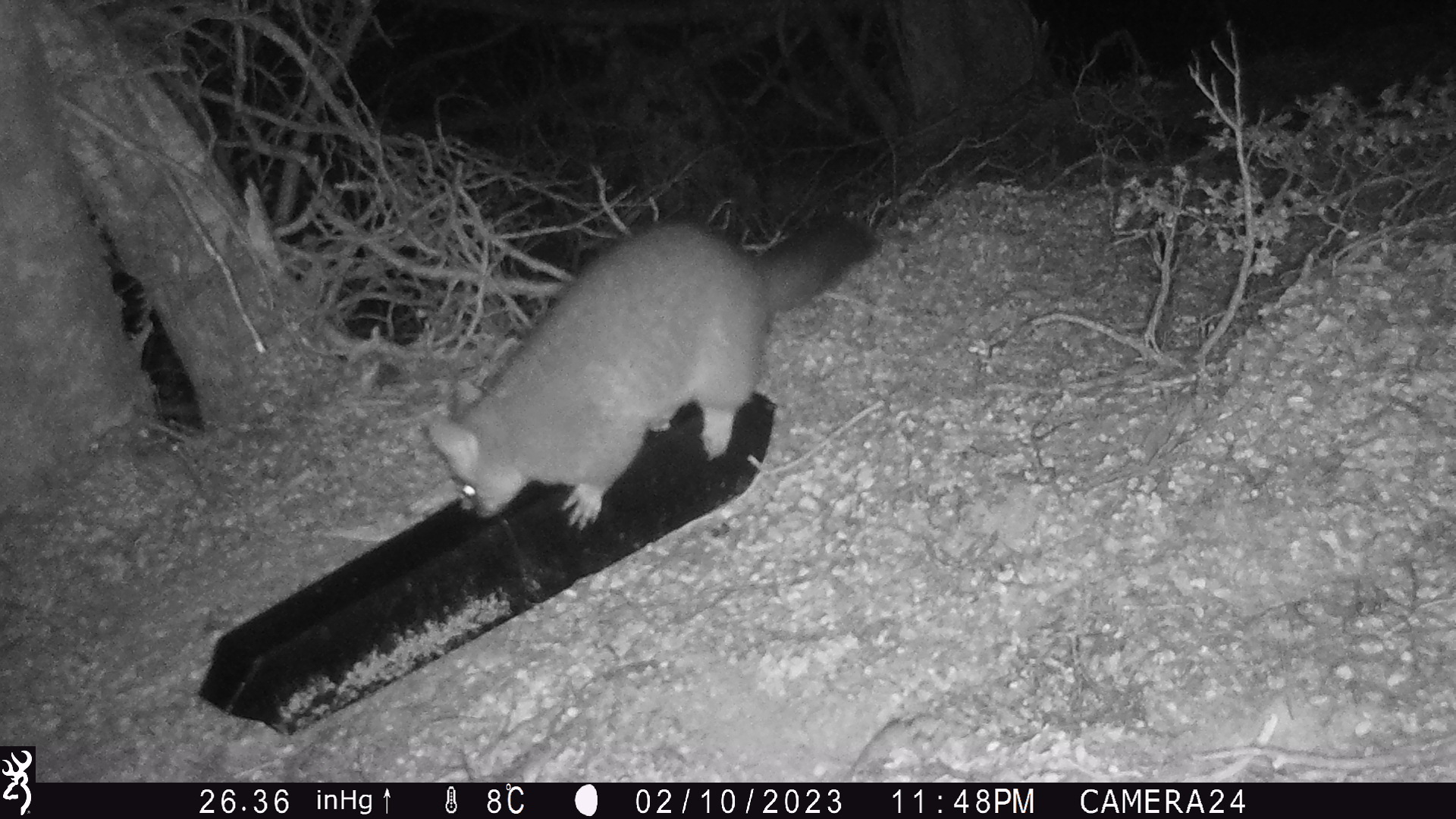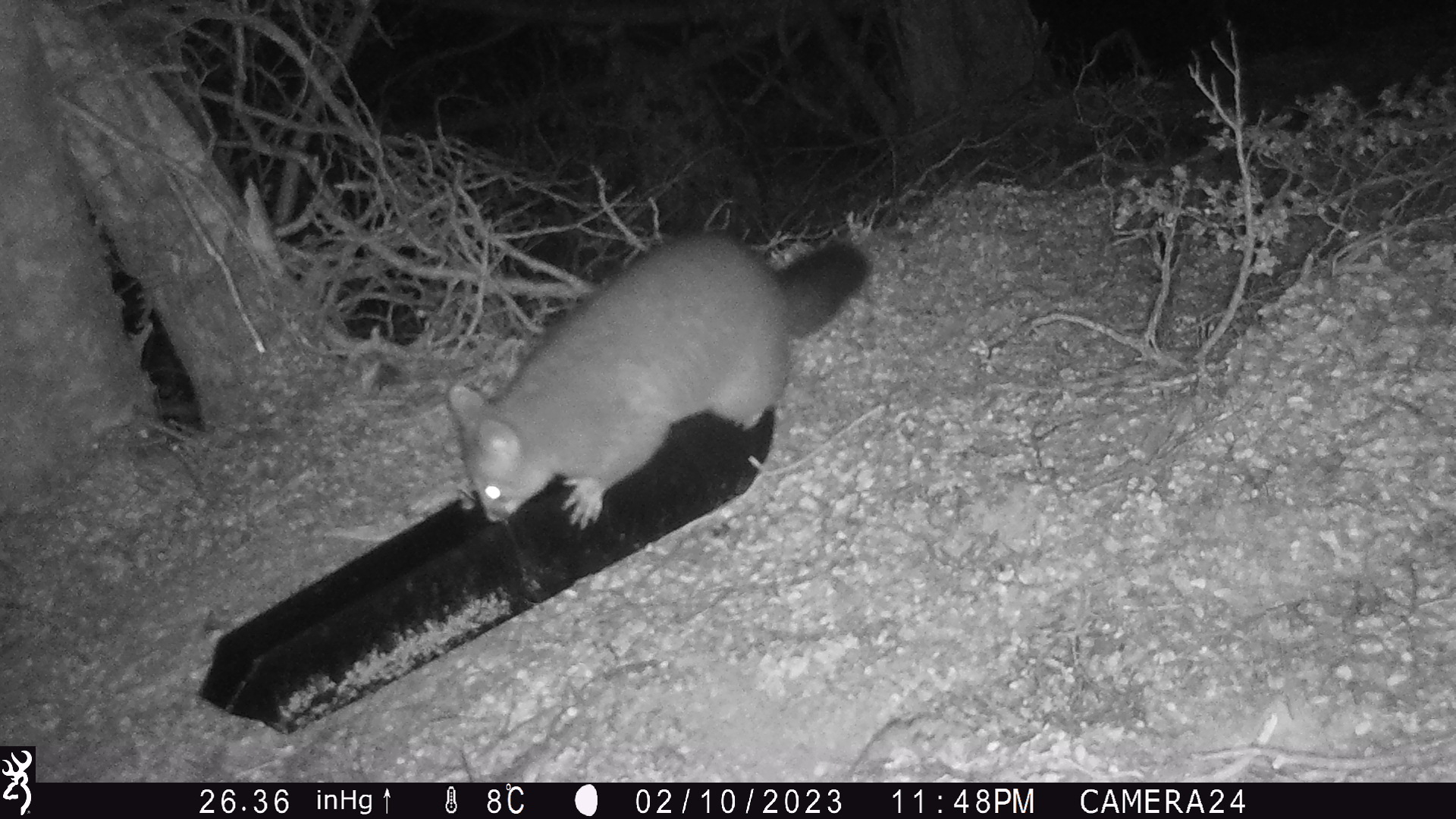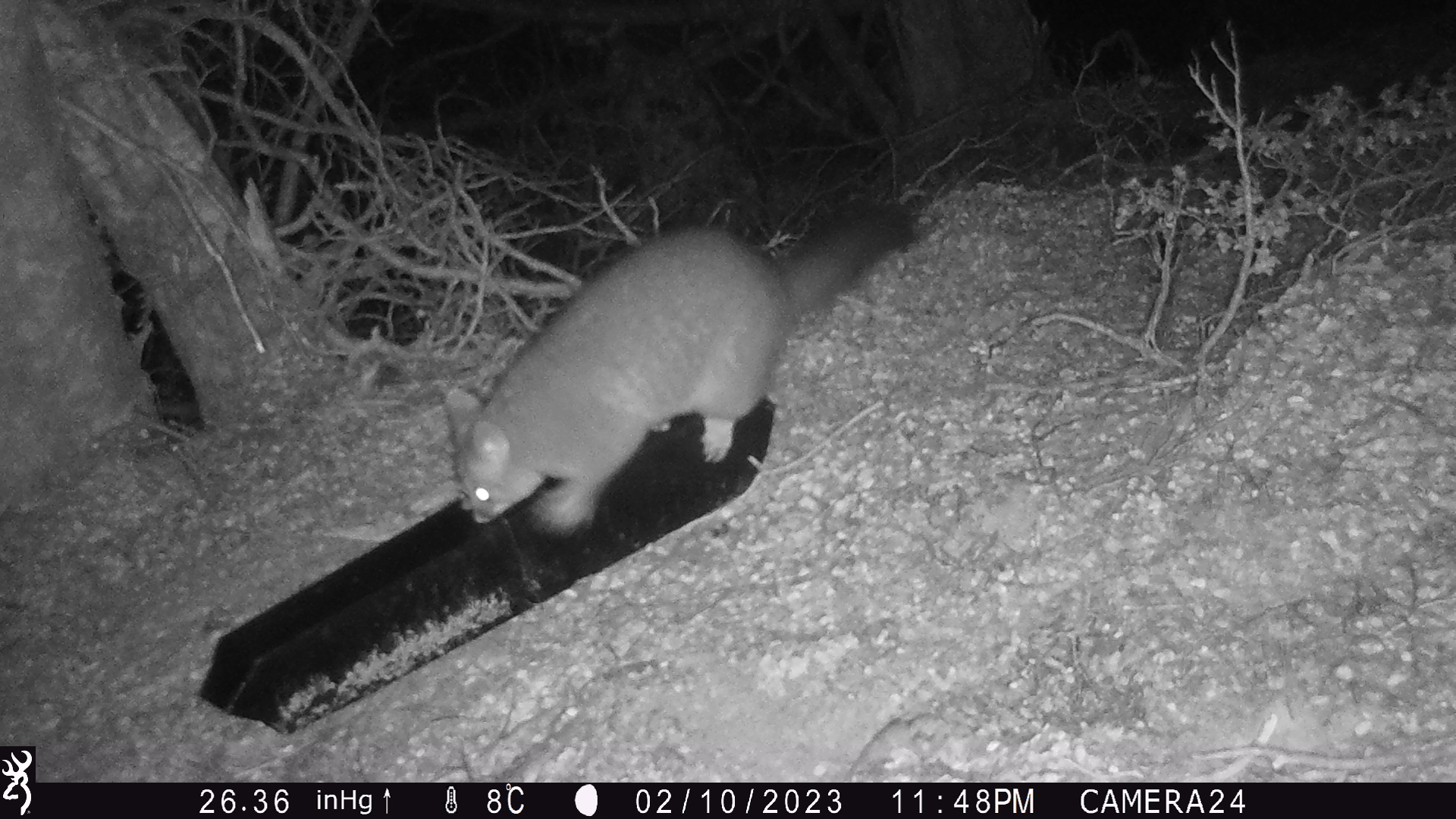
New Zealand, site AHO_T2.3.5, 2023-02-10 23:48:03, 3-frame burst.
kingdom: Animalia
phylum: Chordata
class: Mammalia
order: Carnivora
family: Mustelidae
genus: Mustela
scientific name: Mustela erminea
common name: stoat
Stoat (Mustela erminea).